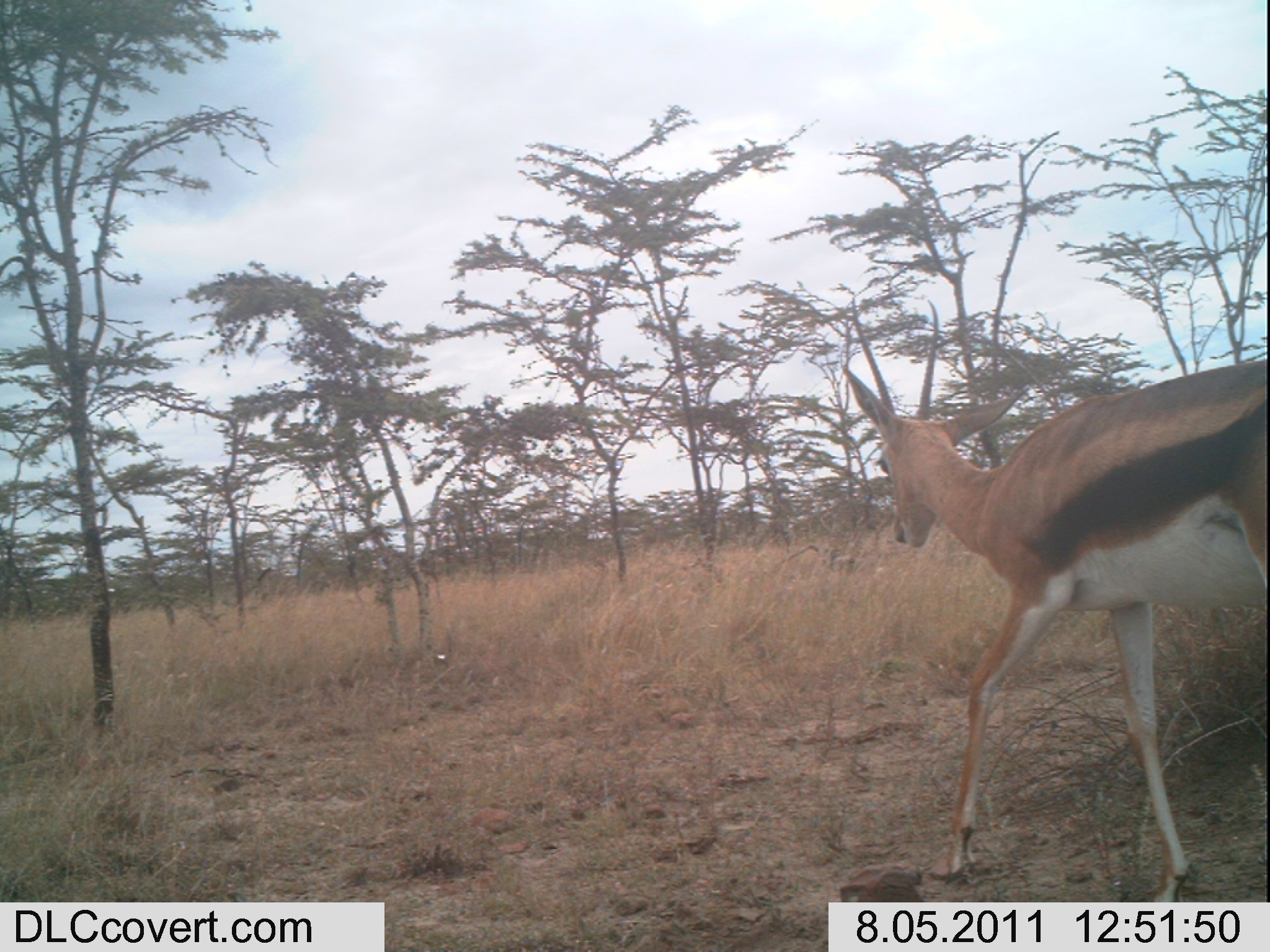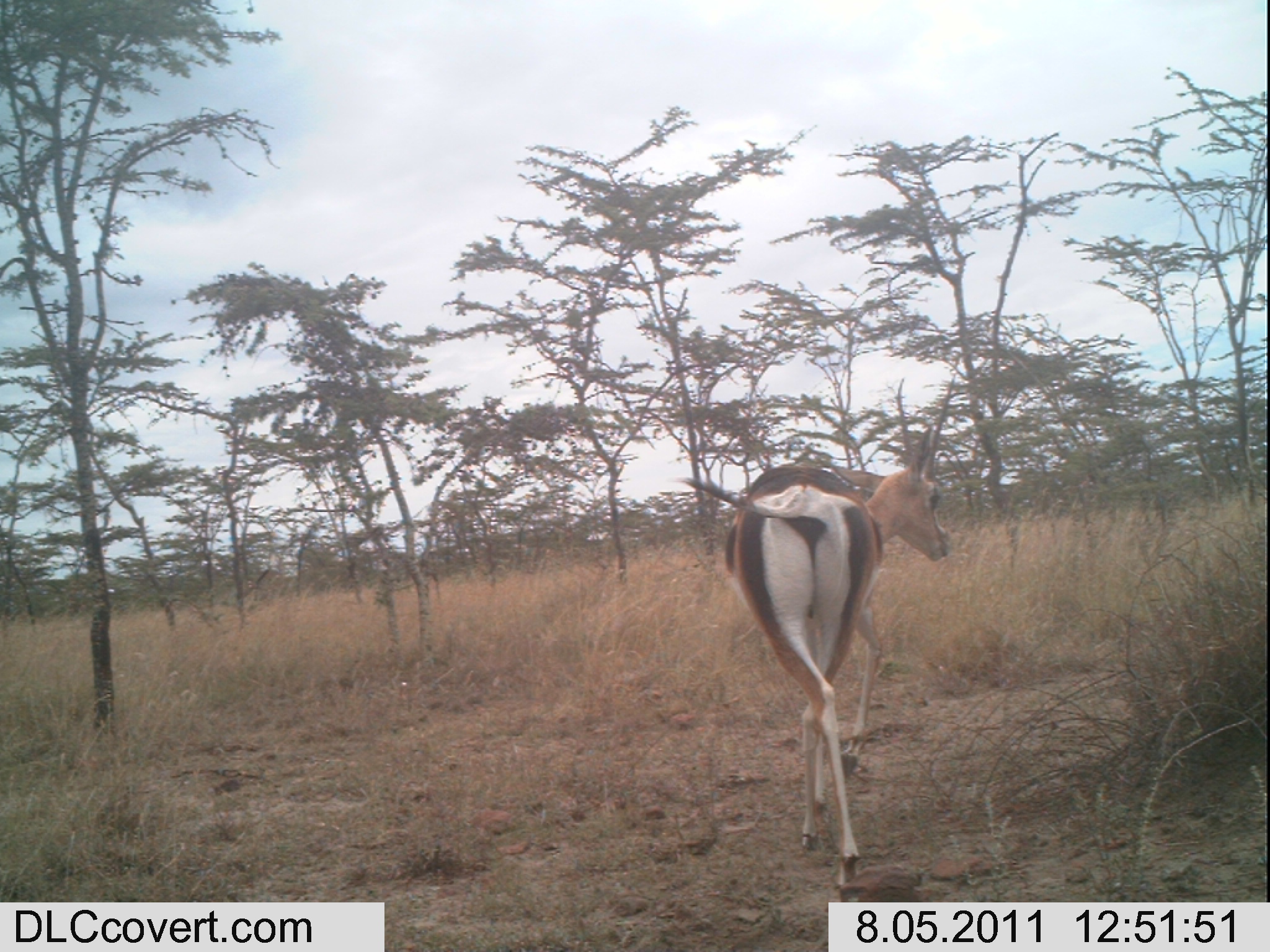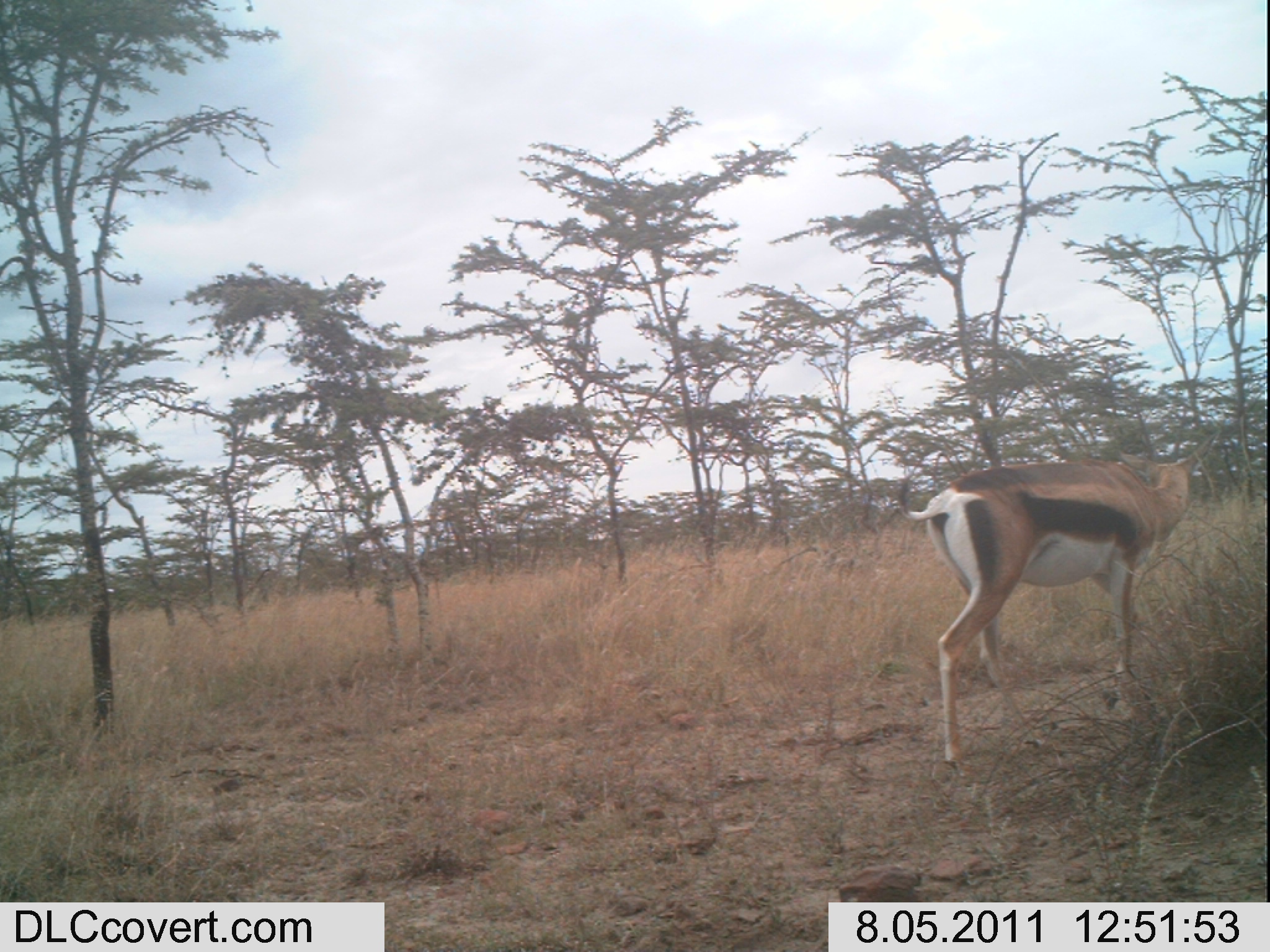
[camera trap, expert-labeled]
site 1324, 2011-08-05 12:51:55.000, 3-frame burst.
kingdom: Animalia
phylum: Chordata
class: Mammalia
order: Artiodactyla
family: Bovidae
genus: Nanger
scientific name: Nanger granti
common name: grant's gazelle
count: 1